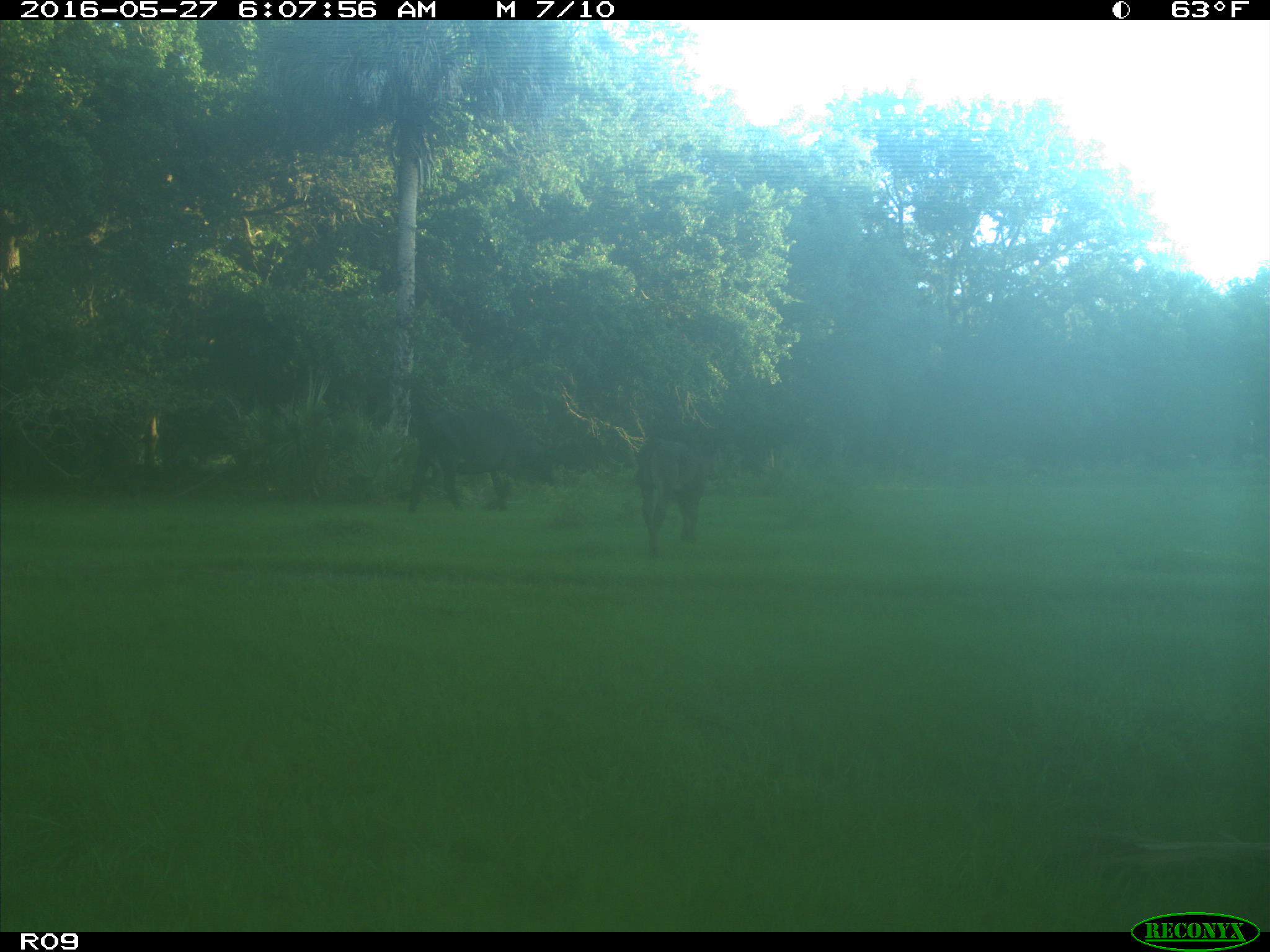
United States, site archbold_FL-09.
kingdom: Animalia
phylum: Chordata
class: Mammalia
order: Artiodactyla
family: Bovidae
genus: Bos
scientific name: Bos taurus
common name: domestic cow